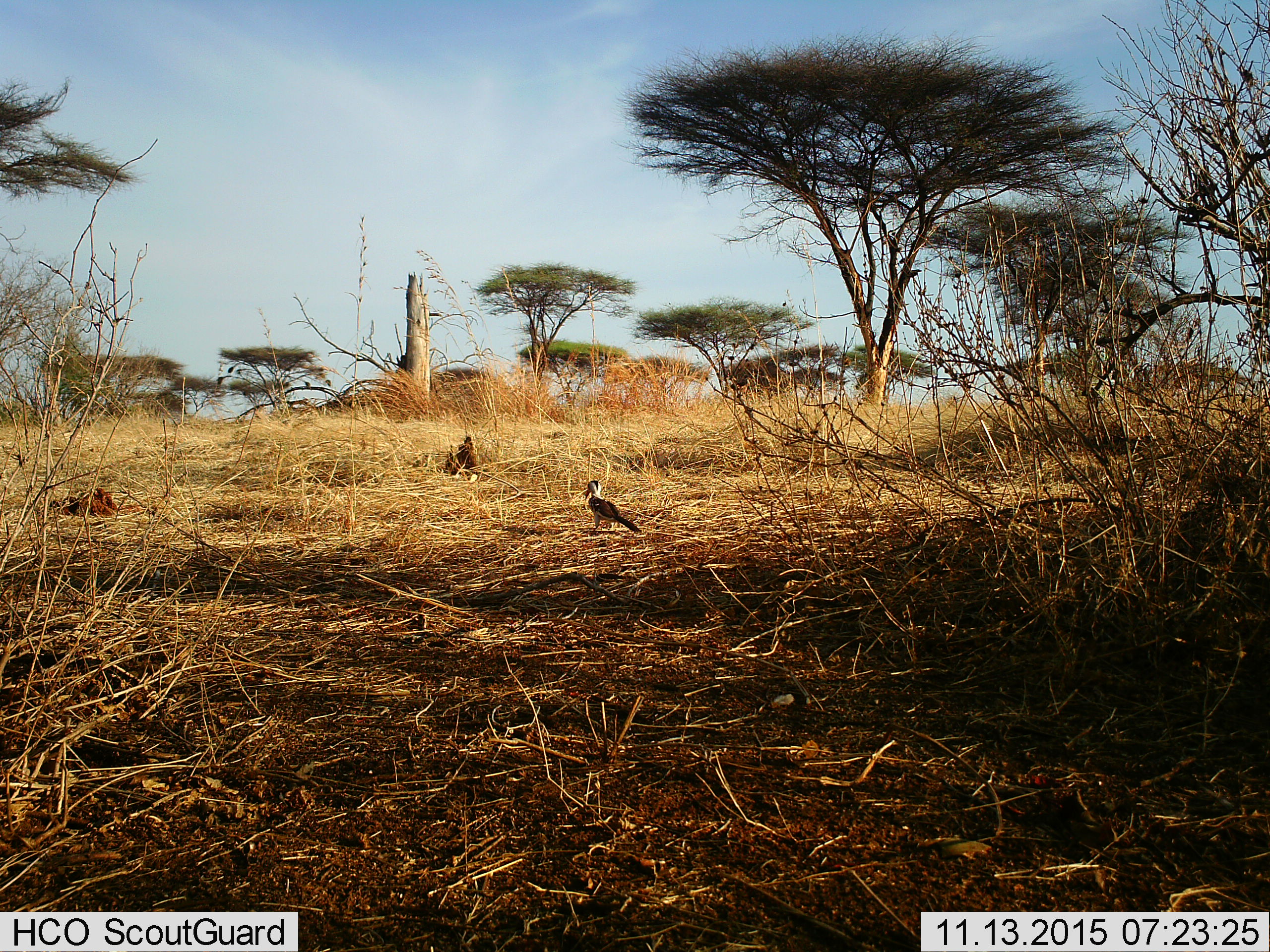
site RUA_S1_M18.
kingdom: Animalia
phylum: Chordata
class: Aves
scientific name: Aves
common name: bird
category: birdother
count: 1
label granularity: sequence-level